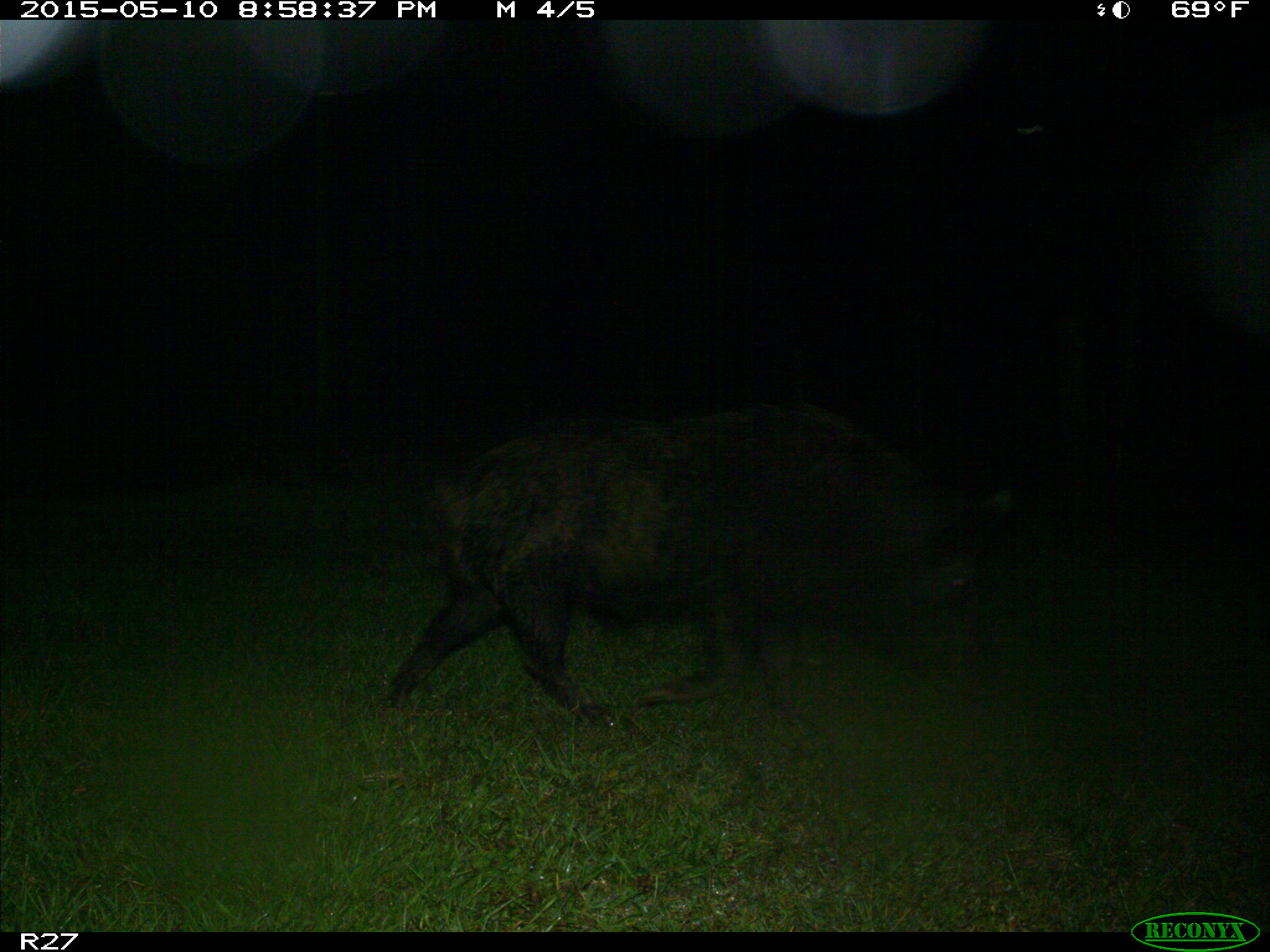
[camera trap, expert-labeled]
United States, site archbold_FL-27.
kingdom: Animalia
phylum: Chordata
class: Mammalia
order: Artiodactyla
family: Suidae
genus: Sus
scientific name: Sus scrofa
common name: wild boar